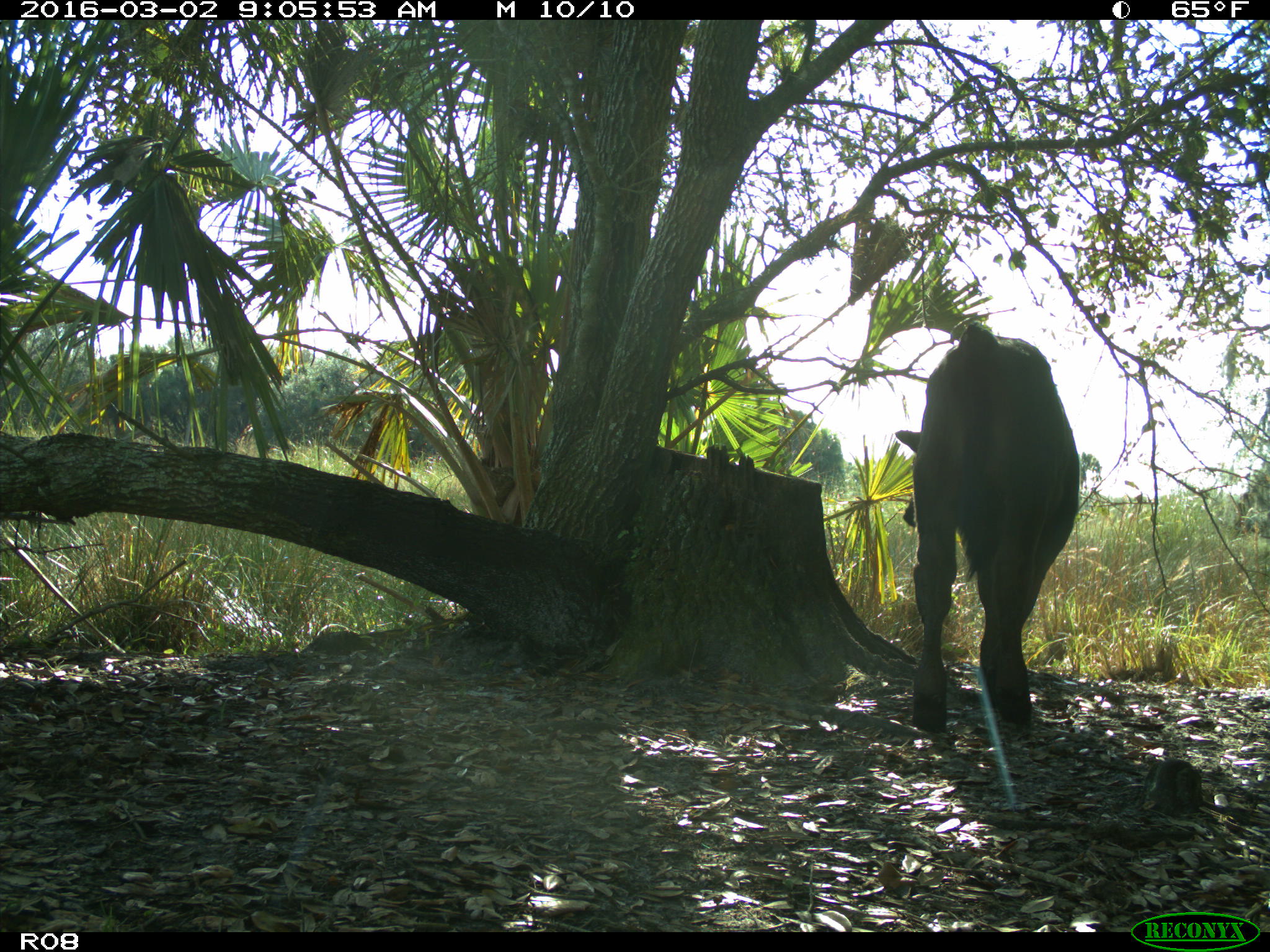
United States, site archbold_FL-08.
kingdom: Animalia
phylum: Chordata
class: Mammalia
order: Artiodactyla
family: Bovidae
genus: Bos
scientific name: Bos taurus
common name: domestic cow